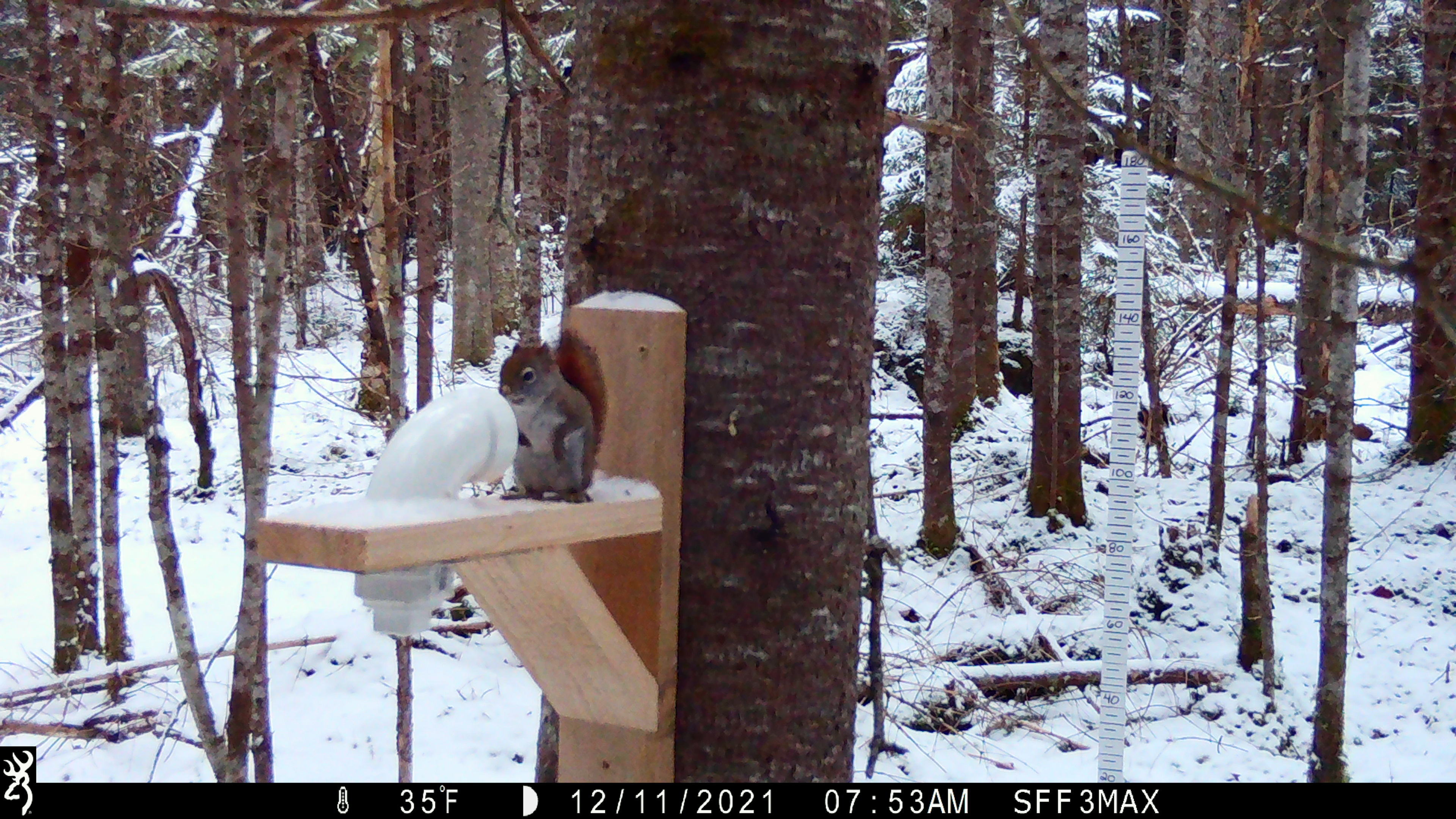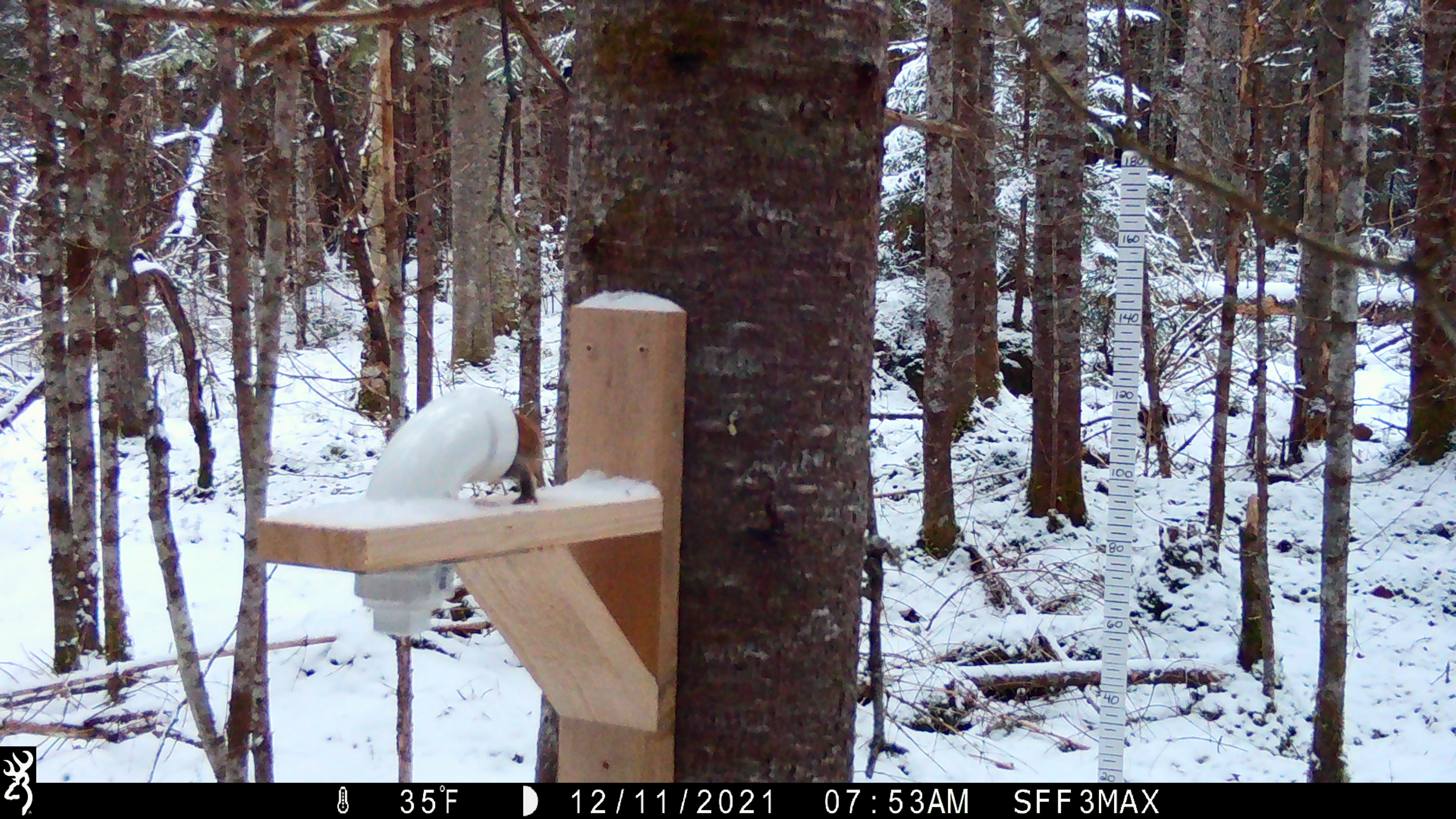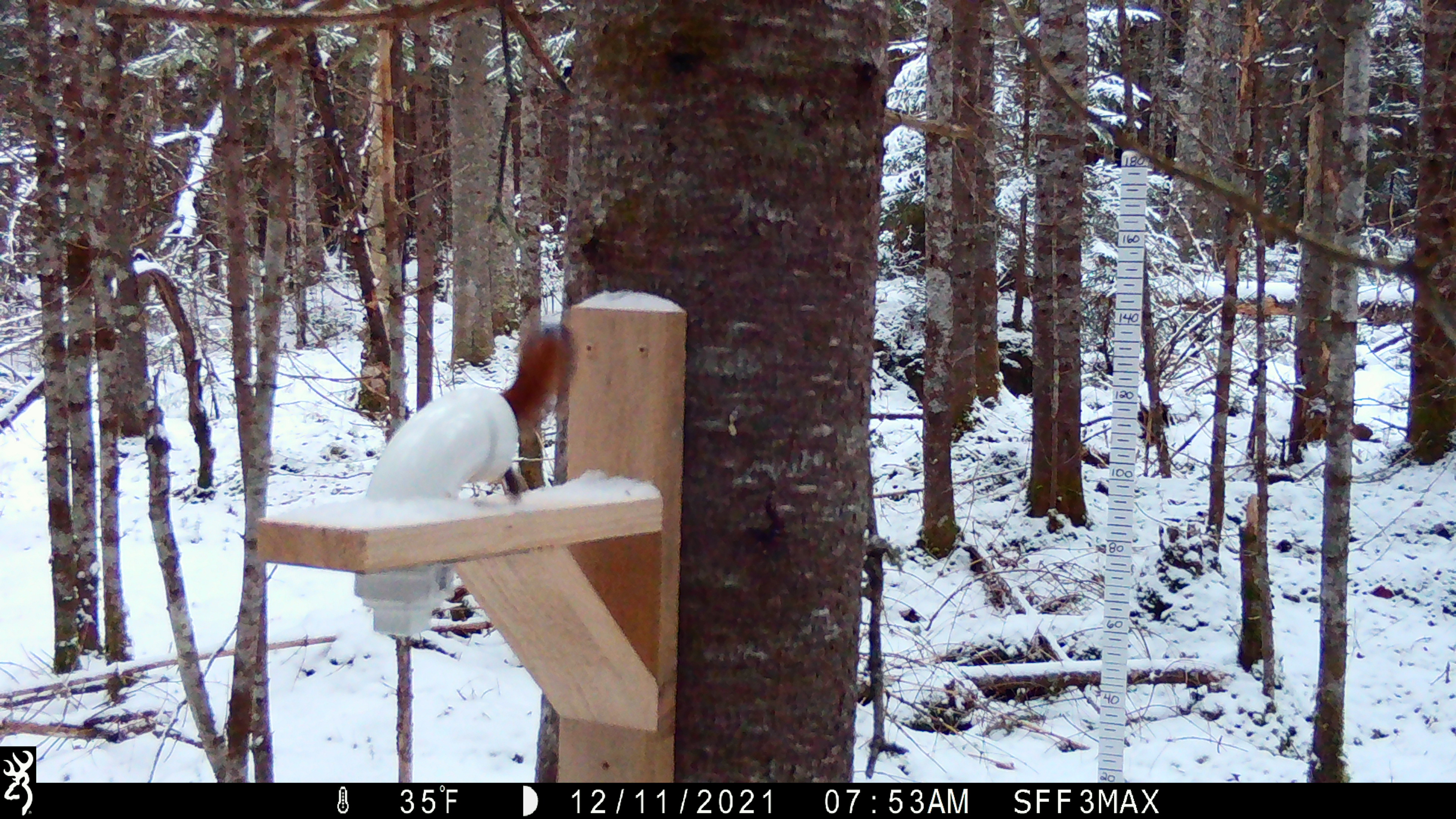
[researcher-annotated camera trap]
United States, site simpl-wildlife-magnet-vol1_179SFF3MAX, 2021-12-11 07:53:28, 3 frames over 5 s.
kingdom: Animalia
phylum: Chordata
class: Mammalia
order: Rodentia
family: Sciuridae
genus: Tamiasciurus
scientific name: Tamiasciurus hudsonicus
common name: red squirrel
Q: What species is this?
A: Red squirrel (Tamiasciurus hudsonicus).